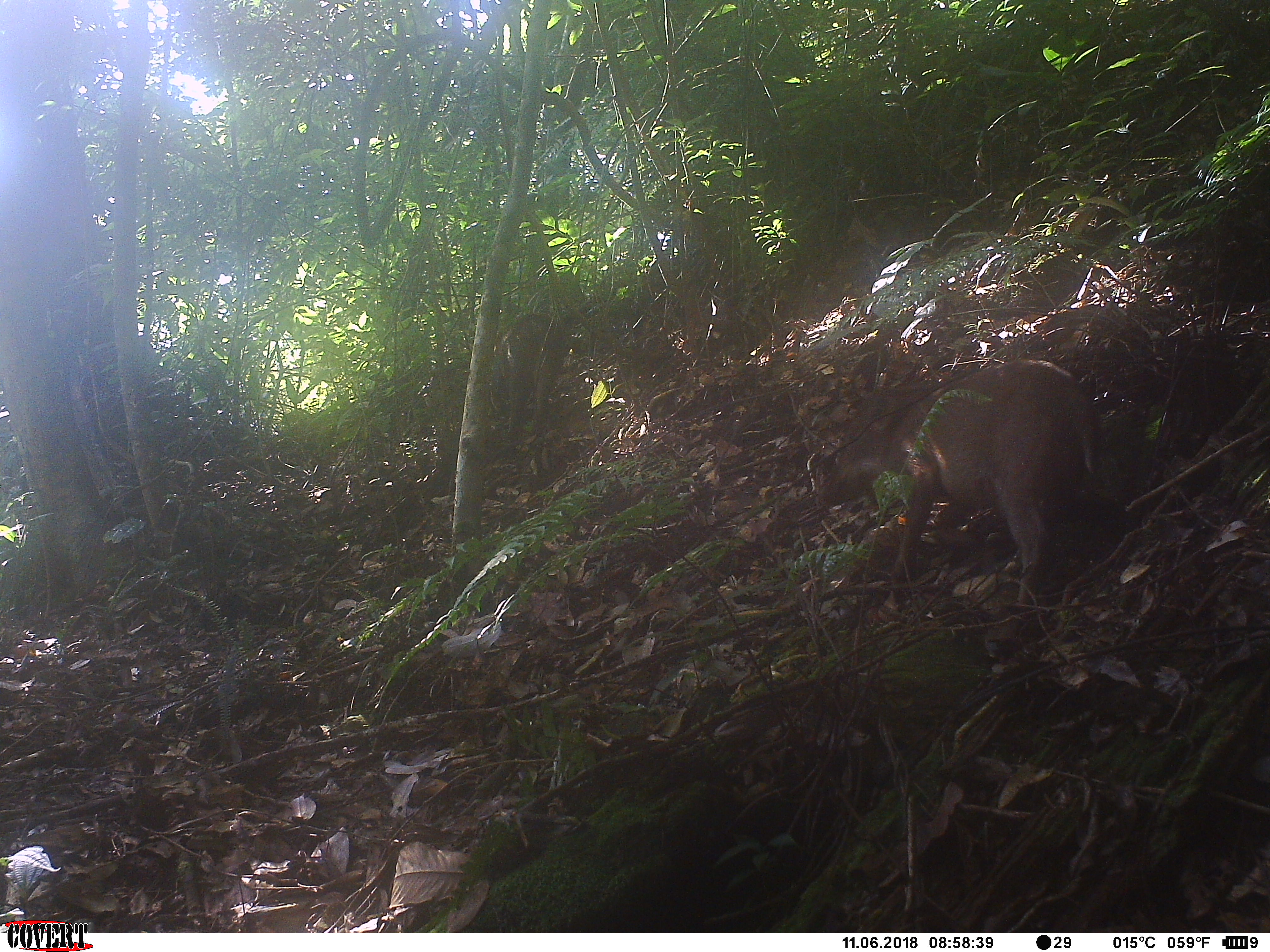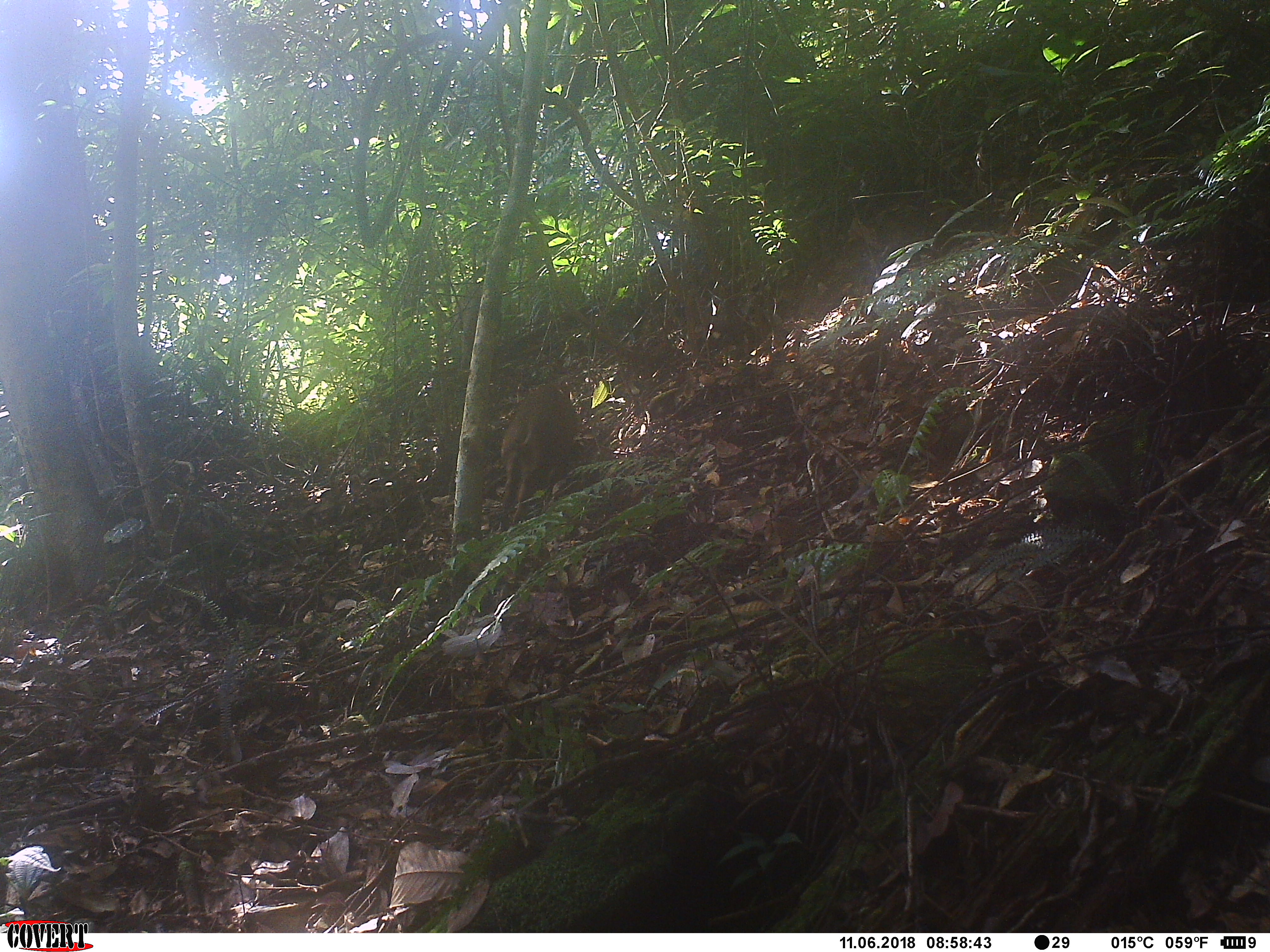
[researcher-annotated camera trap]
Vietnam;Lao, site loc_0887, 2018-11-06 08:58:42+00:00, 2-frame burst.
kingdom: Animalia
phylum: Chordata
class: Mammalia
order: Artiodactyla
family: Suidae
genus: Sus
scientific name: Sus scrofa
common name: eurasian wild pig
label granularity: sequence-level